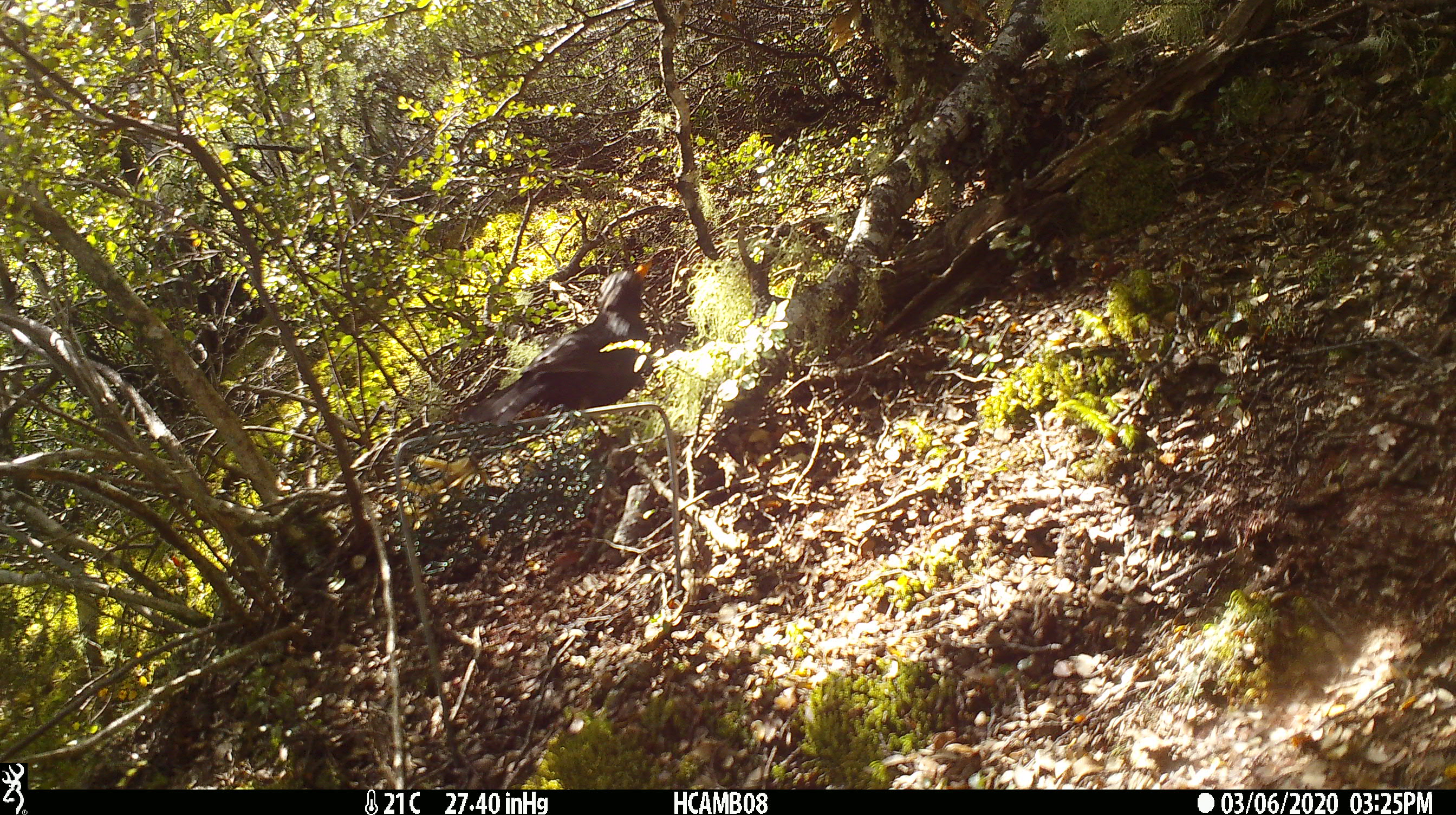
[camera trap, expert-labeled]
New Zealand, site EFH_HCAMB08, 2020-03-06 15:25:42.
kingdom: Animalia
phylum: Chordata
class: Aves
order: Passeriformes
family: Turdidae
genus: Turdus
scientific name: Turdus merula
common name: eurasian blackbird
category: blackbird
Blackbird (eurasian blackbird) (Turdus merula).